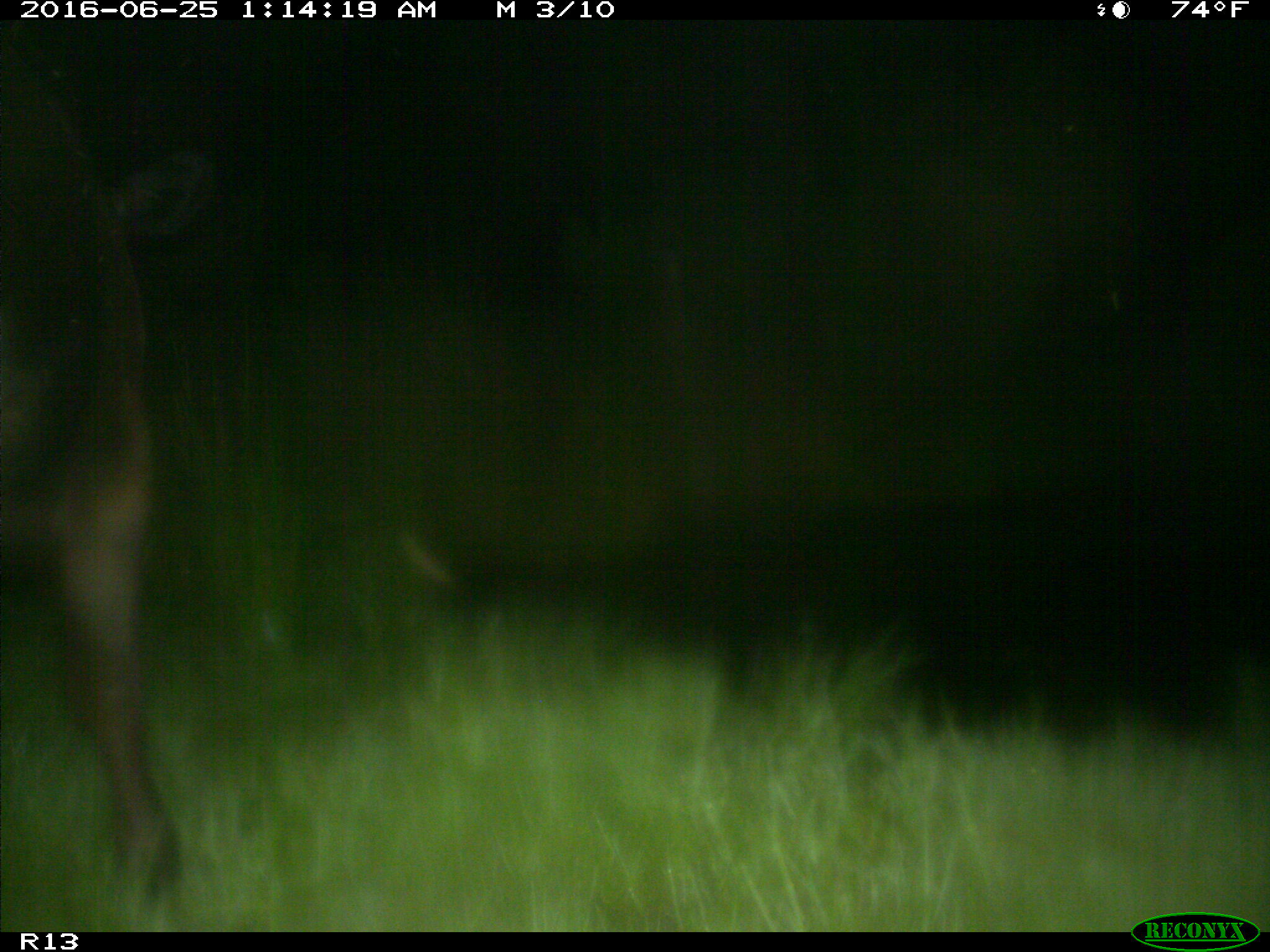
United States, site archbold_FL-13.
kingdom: Animalia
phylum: Chordata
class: Mammalia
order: Artiodactyla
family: Bovidae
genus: Bos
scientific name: Bos taurus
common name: domestic cow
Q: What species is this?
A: Bos taurus (domestic cow).